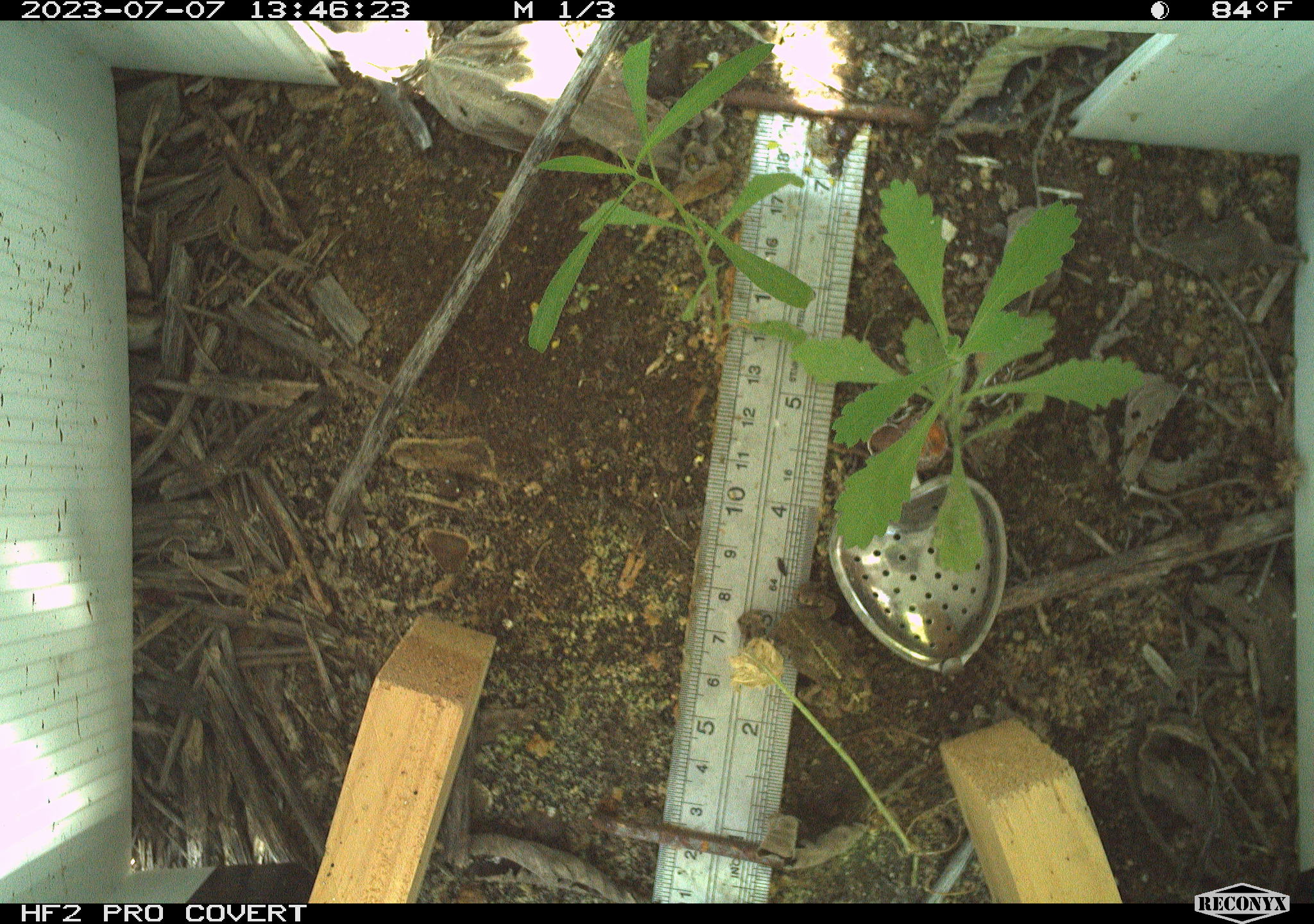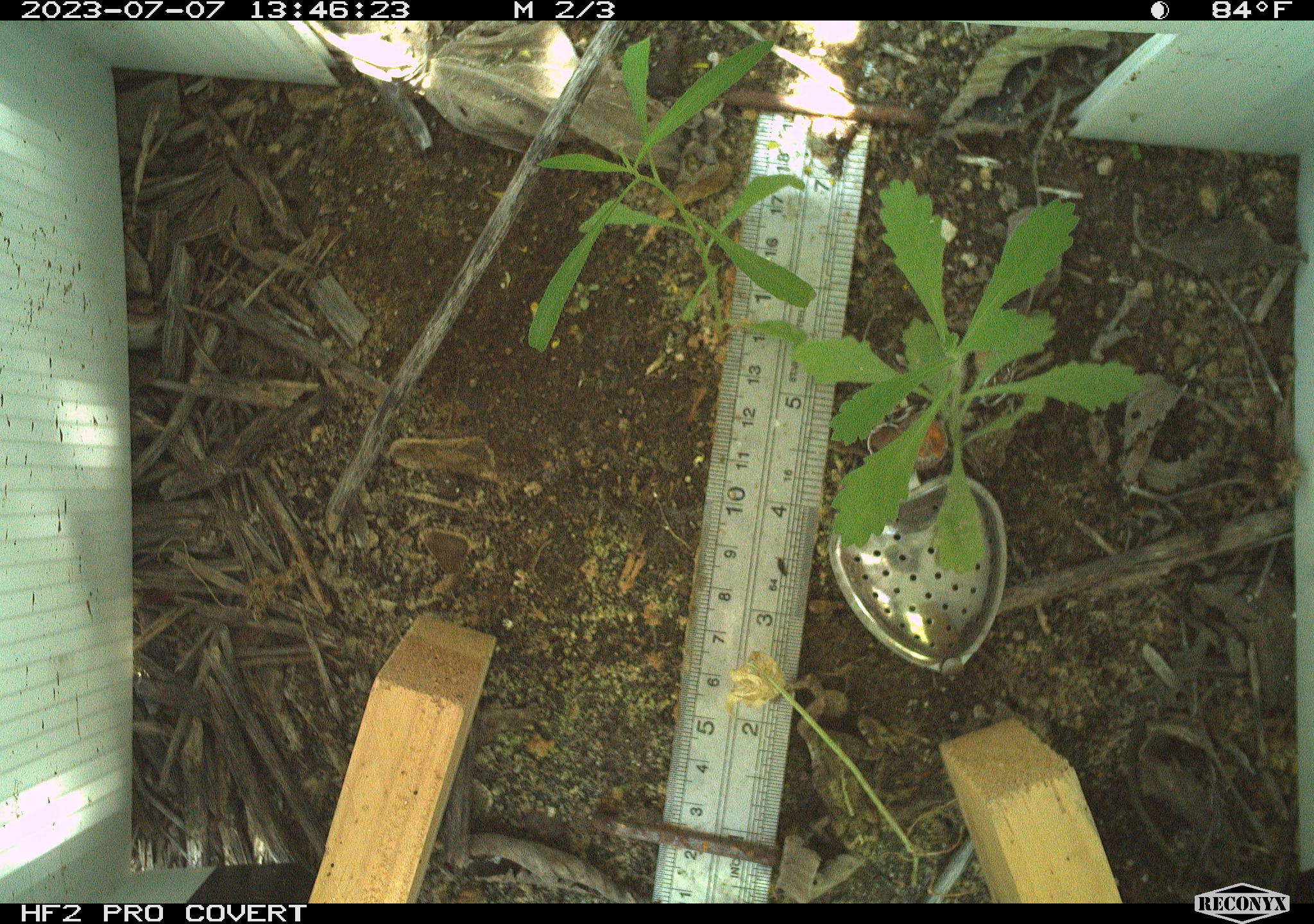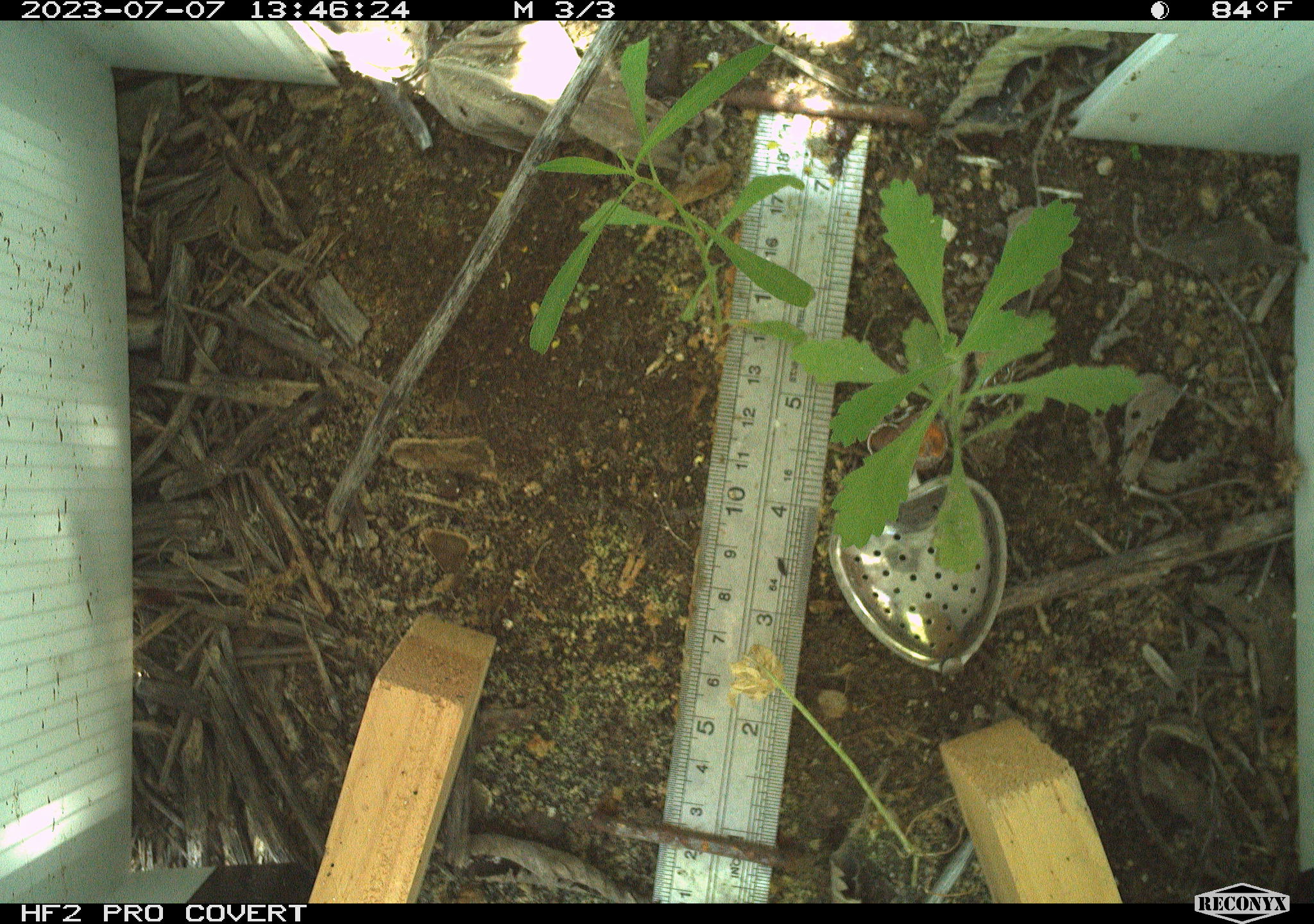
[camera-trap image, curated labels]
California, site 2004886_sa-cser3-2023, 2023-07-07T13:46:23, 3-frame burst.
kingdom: Animalia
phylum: Chordata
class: Amphibia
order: Anura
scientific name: Anura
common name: frogs